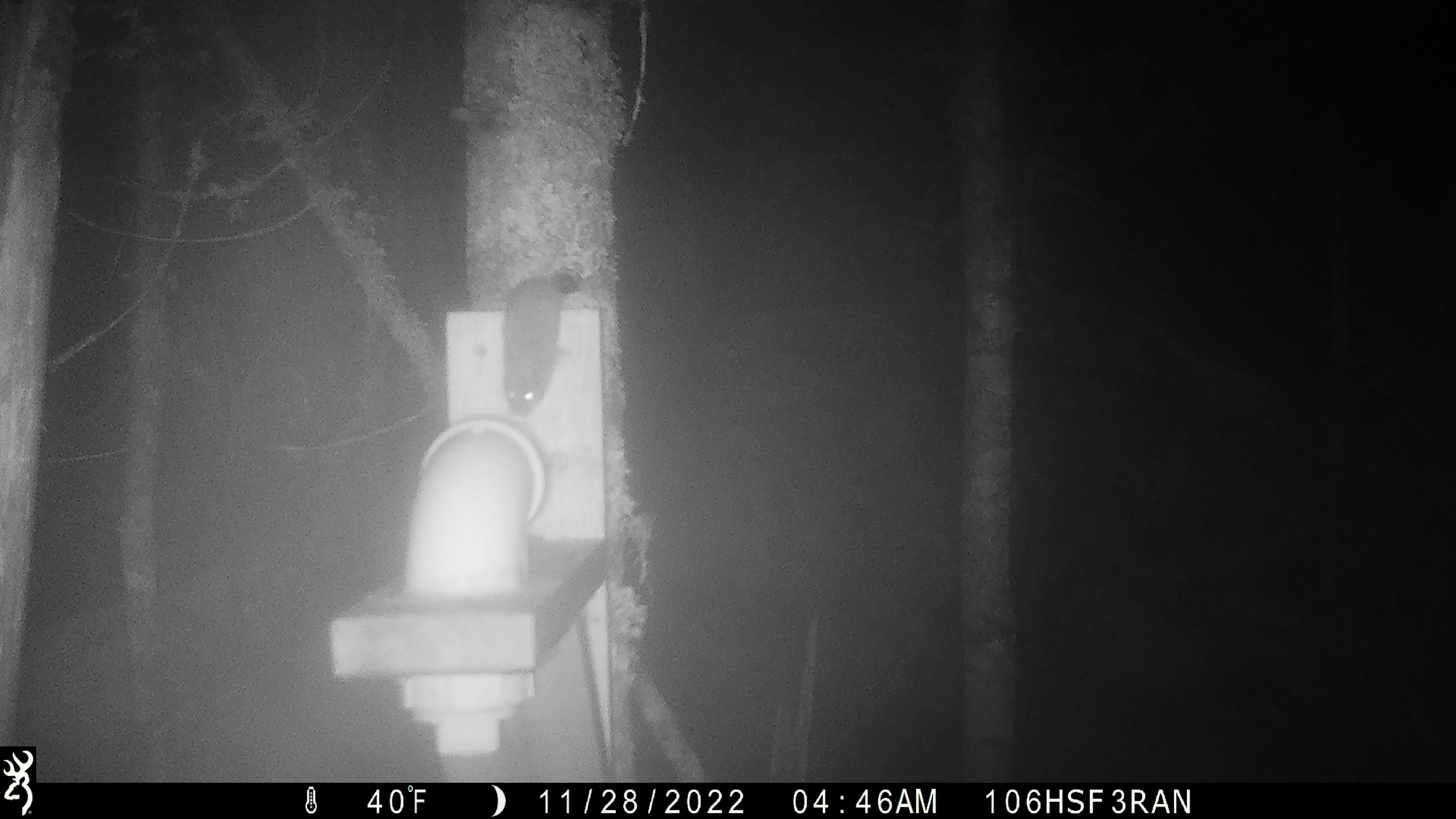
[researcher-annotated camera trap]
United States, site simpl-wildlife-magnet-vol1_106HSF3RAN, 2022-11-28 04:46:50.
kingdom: Animalia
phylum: Chordata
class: Mammalia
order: Rodentia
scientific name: Rodentia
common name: mouse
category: mouse sp.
Mouse sp. (mouse) (Rodentia).